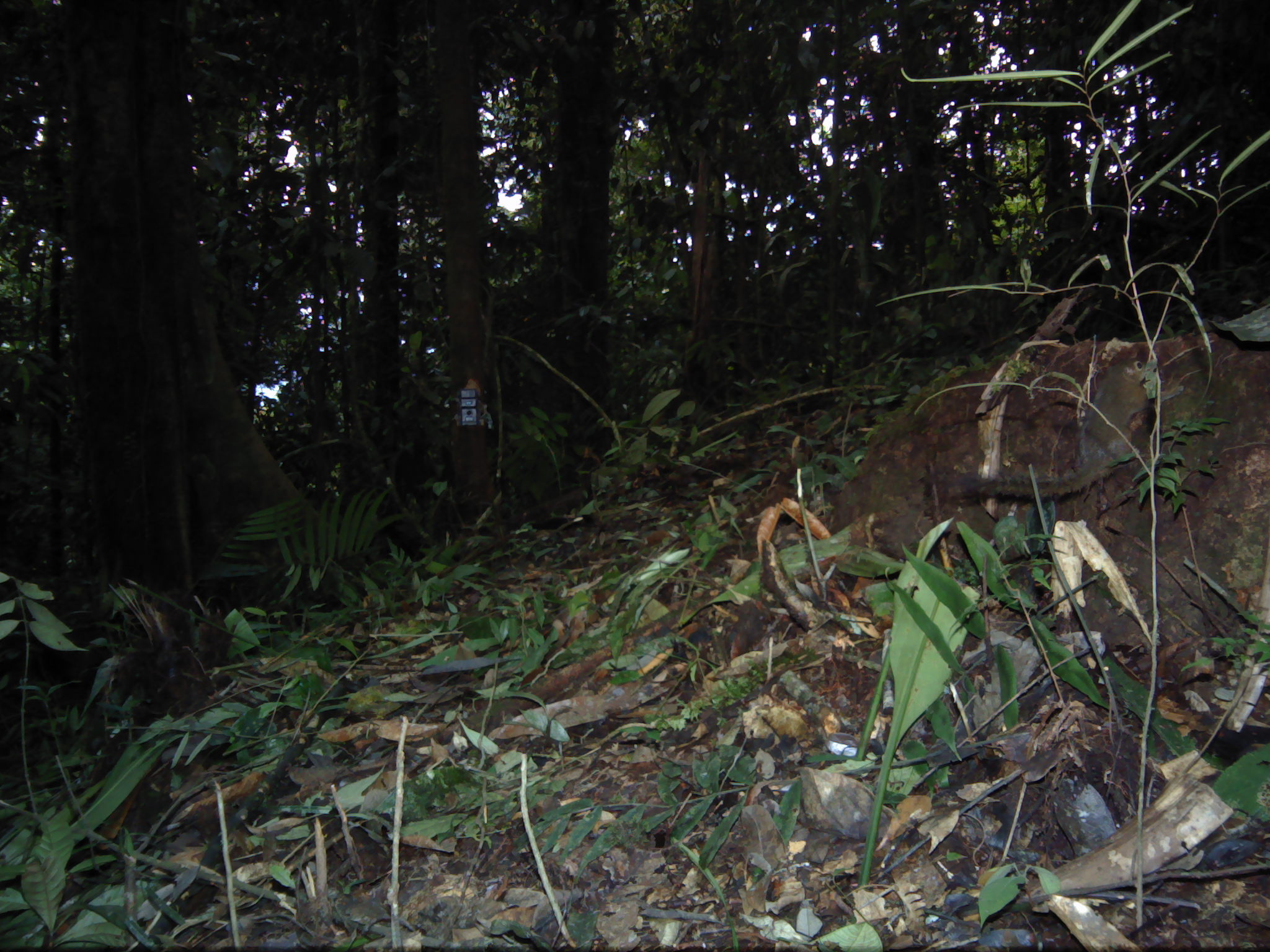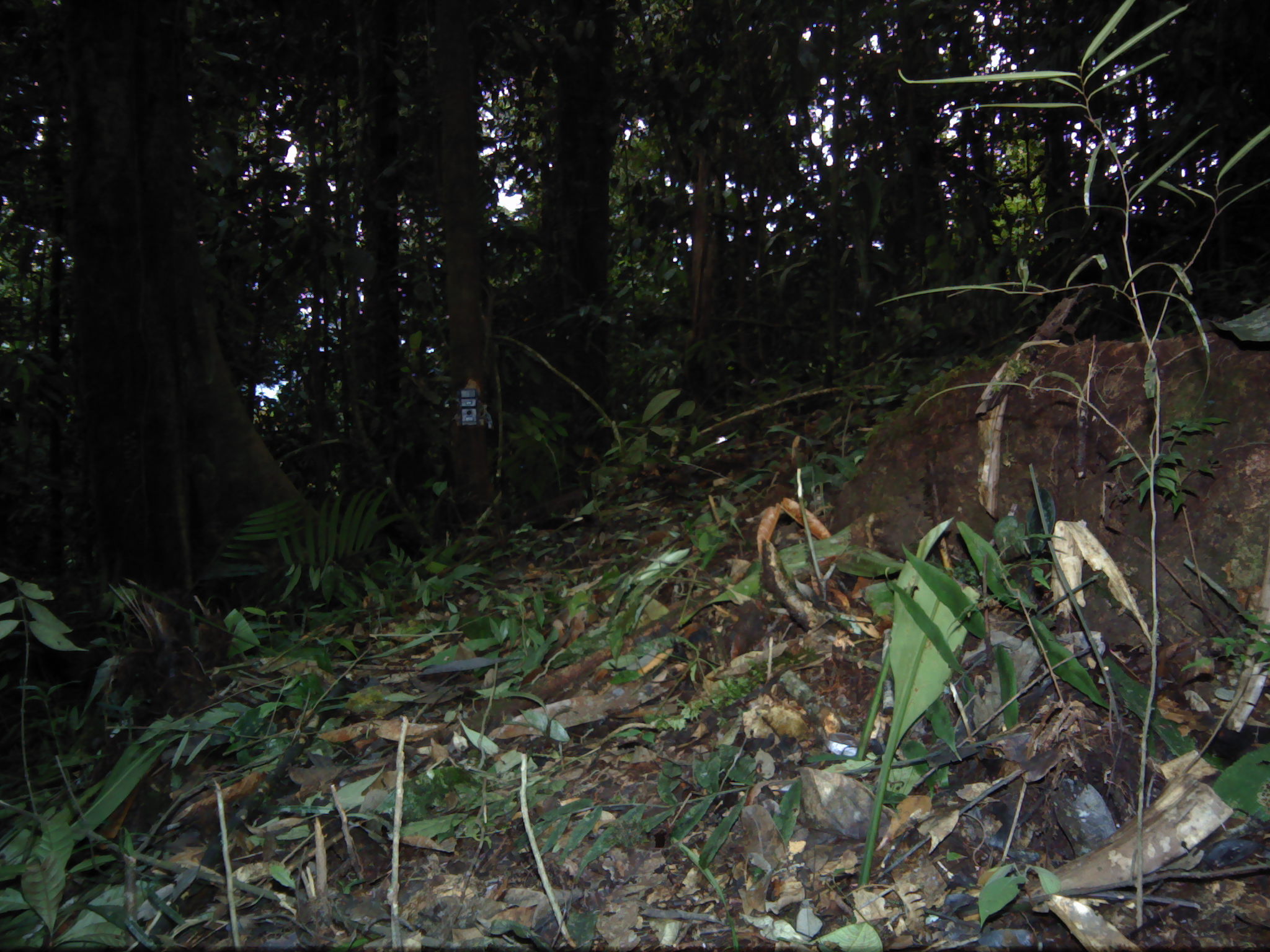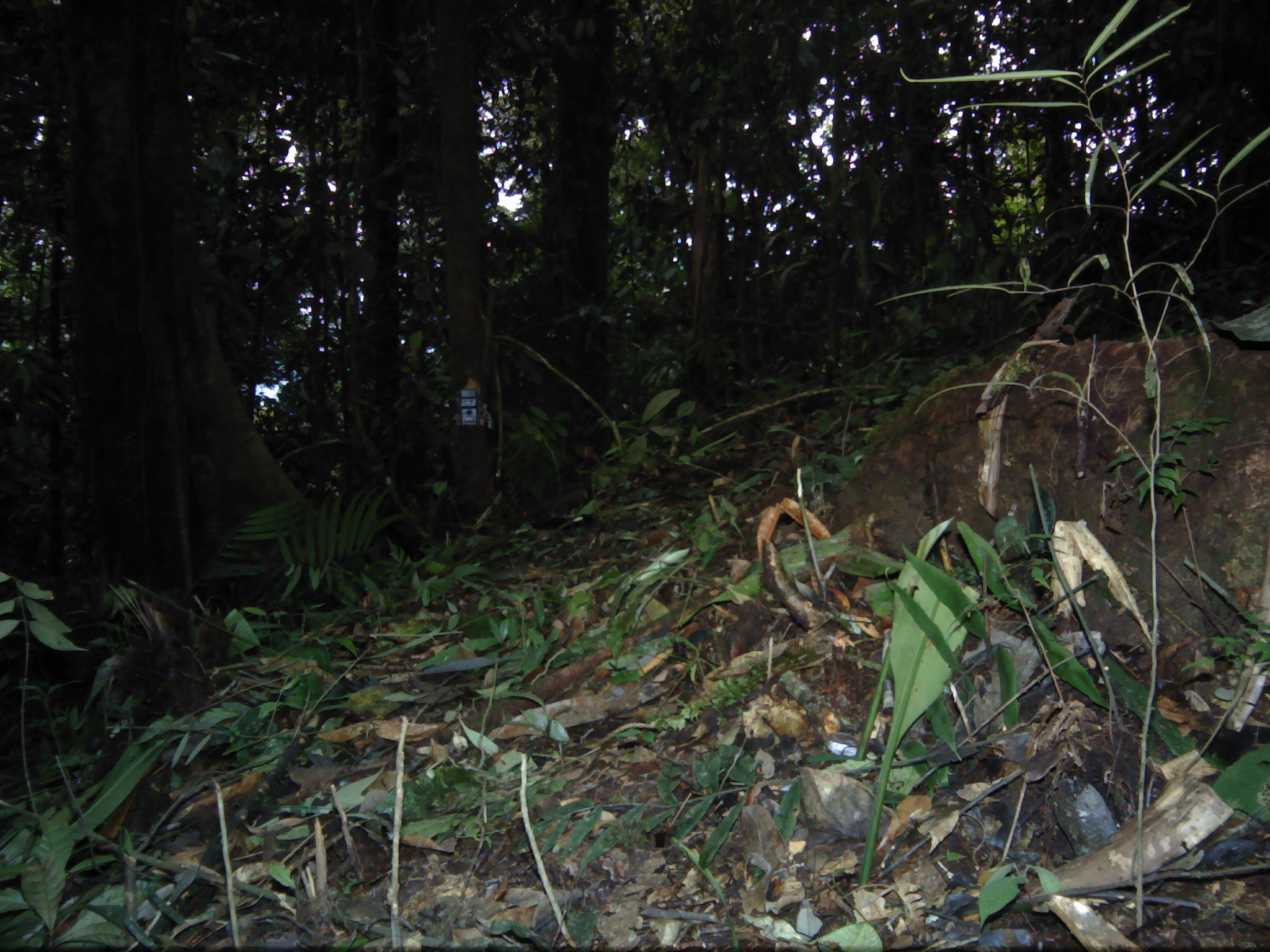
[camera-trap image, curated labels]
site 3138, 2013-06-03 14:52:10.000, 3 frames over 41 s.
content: unidentified animal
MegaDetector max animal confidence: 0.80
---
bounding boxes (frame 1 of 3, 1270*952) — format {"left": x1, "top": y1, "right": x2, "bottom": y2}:
unknown: {"left": 931, "top": 357, "right": 1156, "bottom": 502}